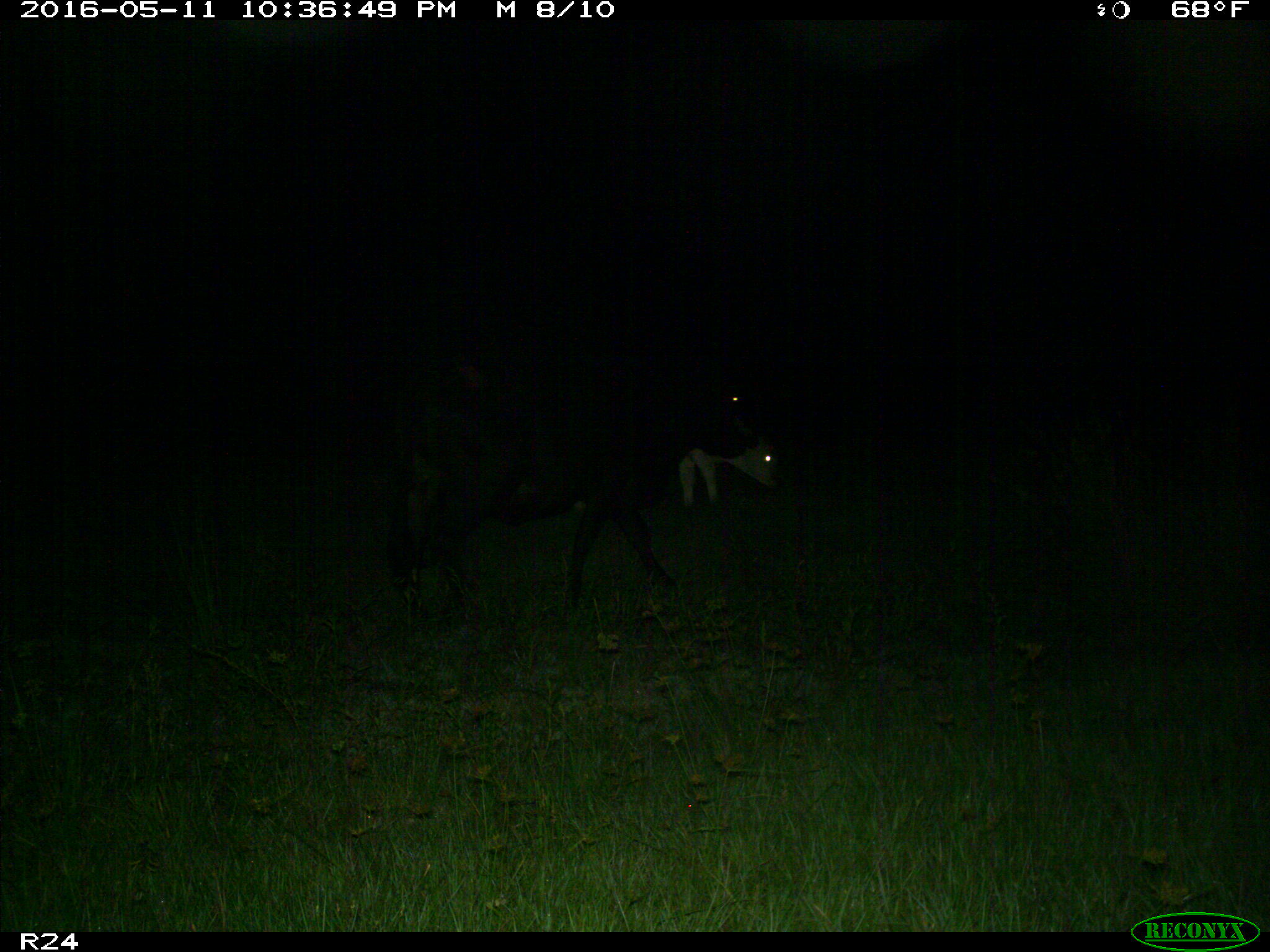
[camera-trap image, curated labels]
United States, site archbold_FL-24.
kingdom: Animalia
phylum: Chordata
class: Mammalia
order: Artiodactyla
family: Bovidae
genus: Bos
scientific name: Bos taurus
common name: domestic cow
Bos taurus (domestic cow).